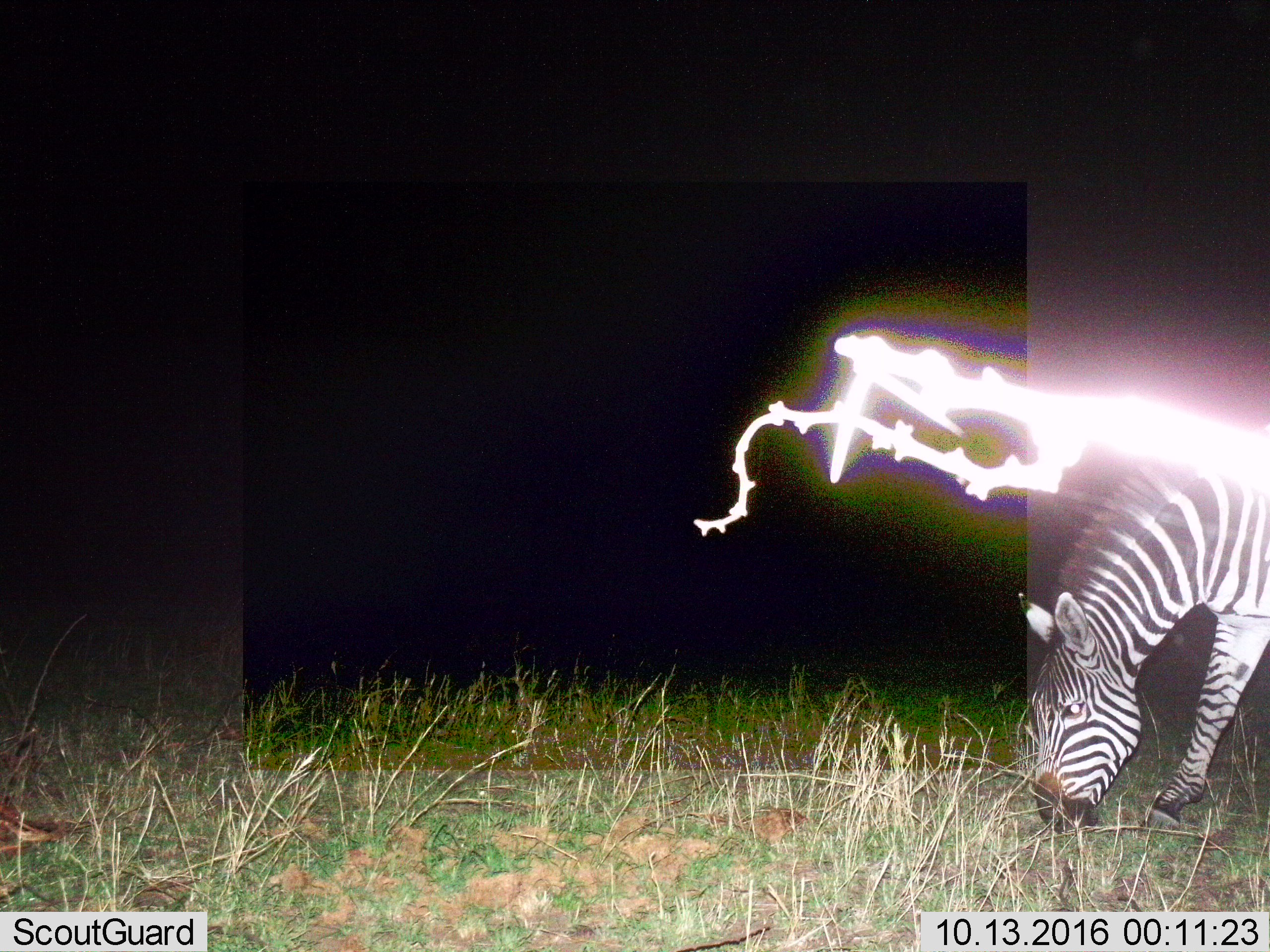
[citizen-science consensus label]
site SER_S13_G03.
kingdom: Animalia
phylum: Chordata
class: Mammalia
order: Perissodactyla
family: Equidae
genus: Equus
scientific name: Equus quagga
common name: plains zebra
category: zebraplains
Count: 1.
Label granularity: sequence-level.